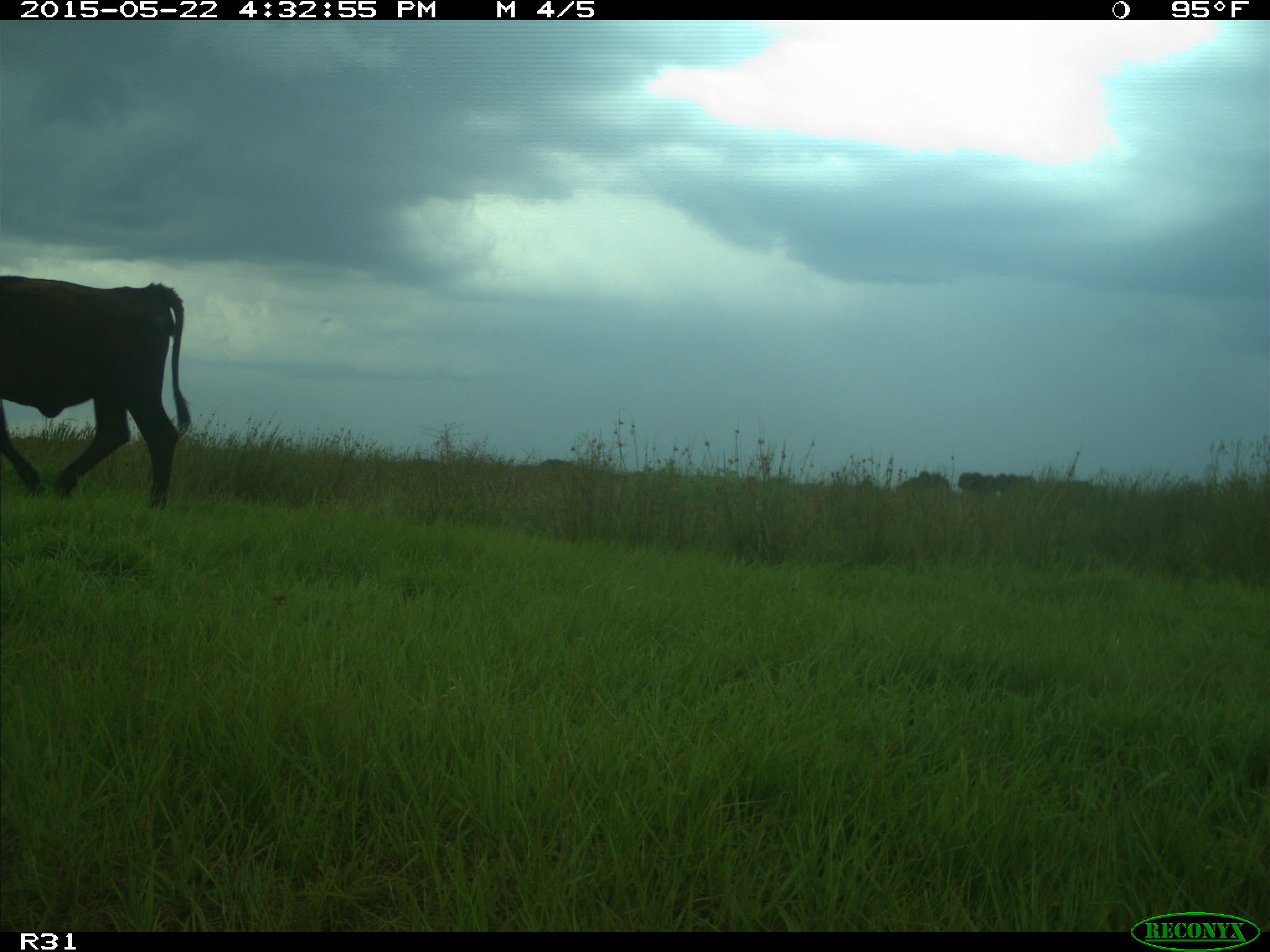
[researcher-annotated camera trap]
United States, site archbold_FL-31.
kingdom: Animalia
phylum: Chordata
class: Mammalia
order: Artiodactyla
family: Bovidae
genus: Bos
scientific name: Bos taurus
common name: domestic cow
Bos taurus (domestic cow).